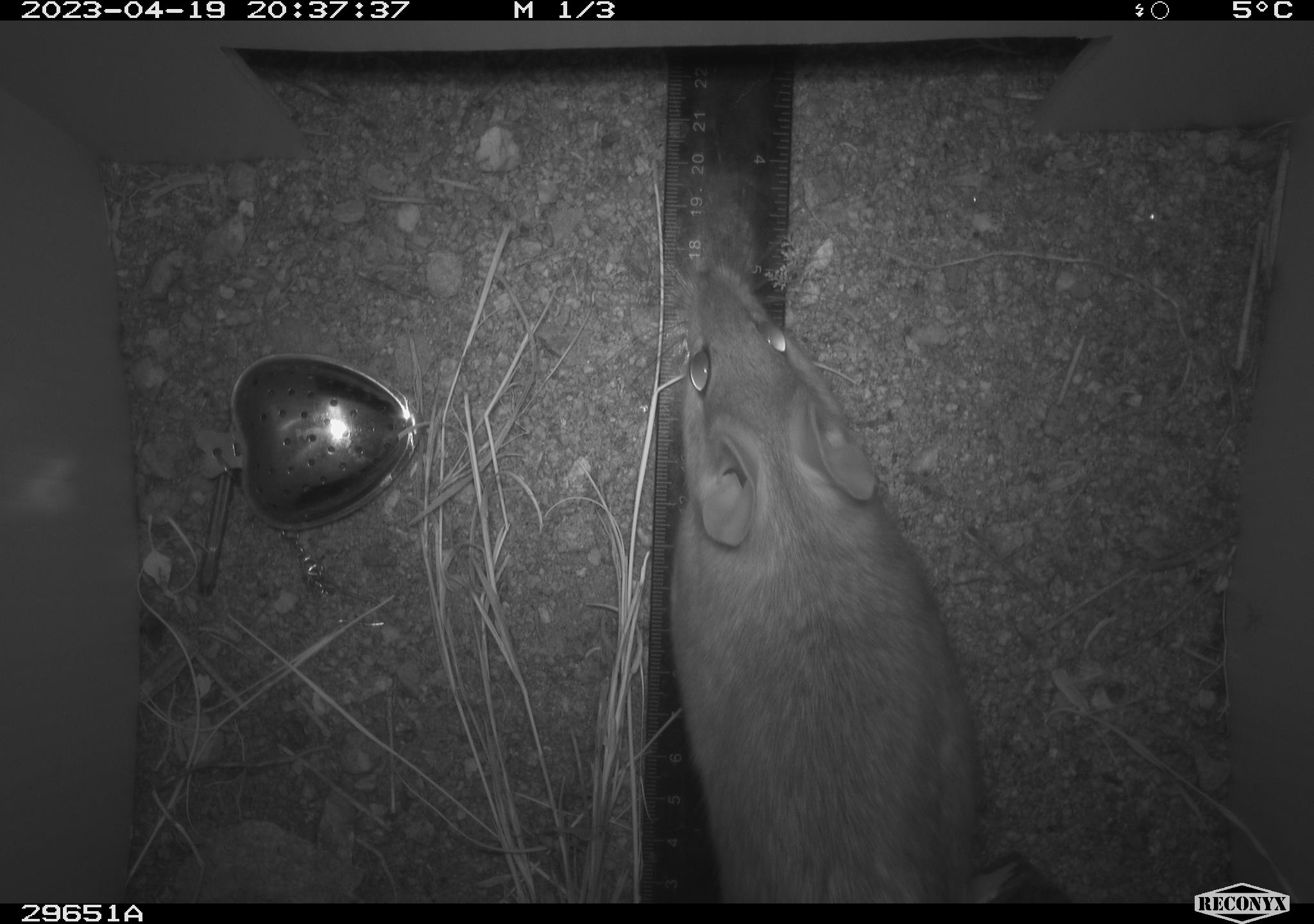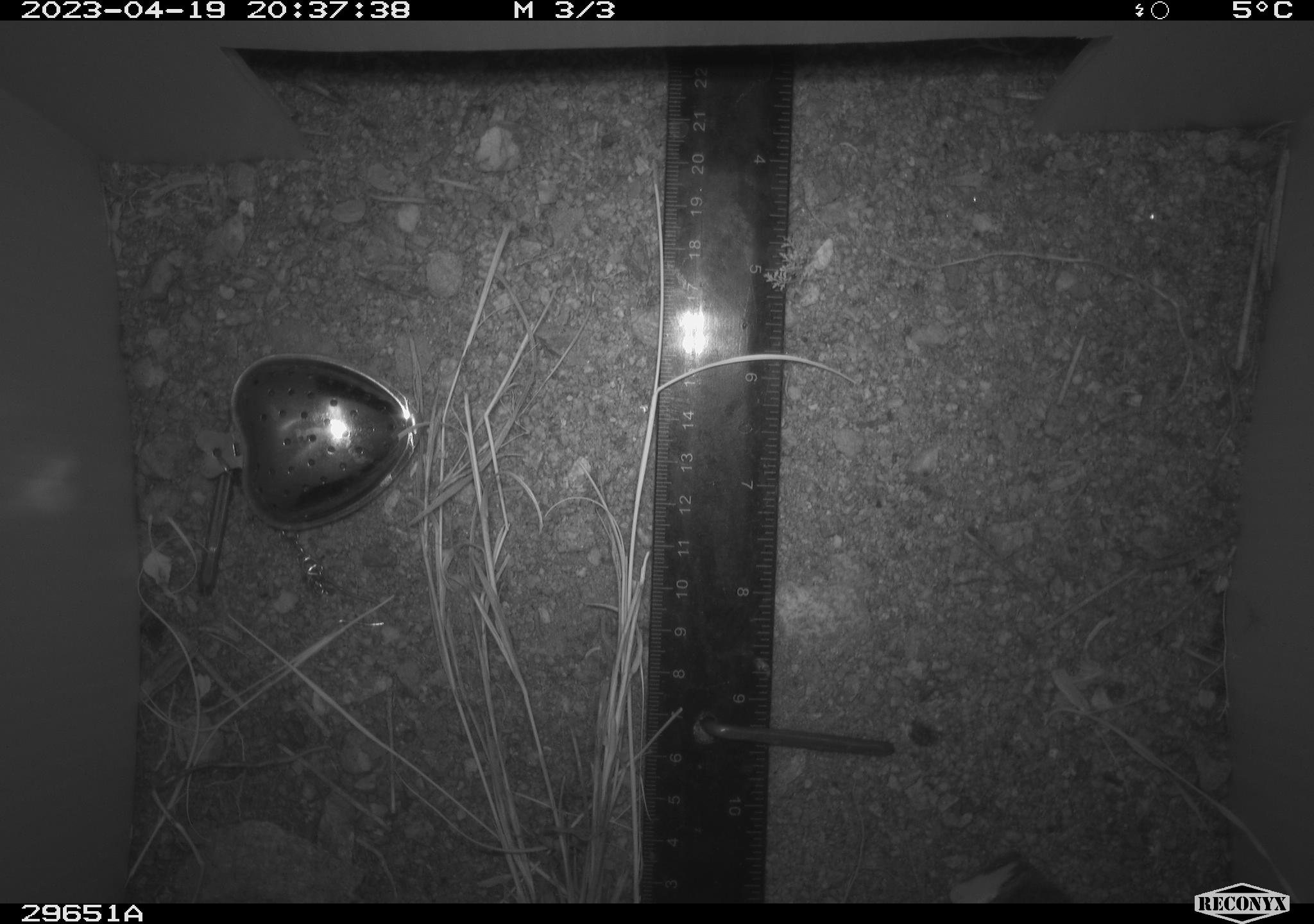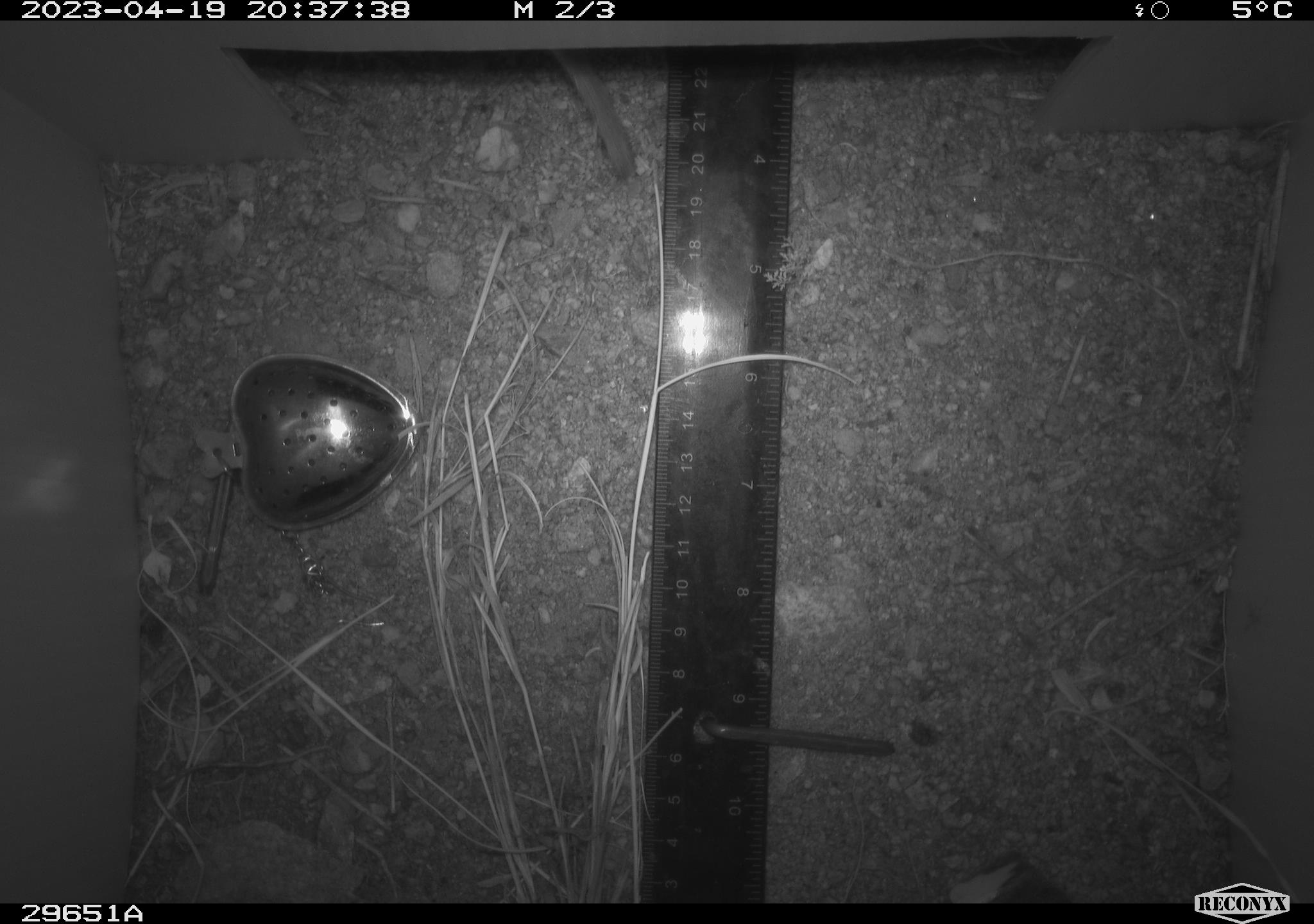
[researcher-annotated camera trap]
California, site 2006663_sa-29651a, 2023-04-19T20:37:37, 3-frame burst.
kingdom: Animalia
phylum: Chordata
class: Mammalia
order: Rodentia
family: Cricetidae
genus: Neotoma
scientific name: Neotoma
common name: pack rat or woodrat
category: neotoma species